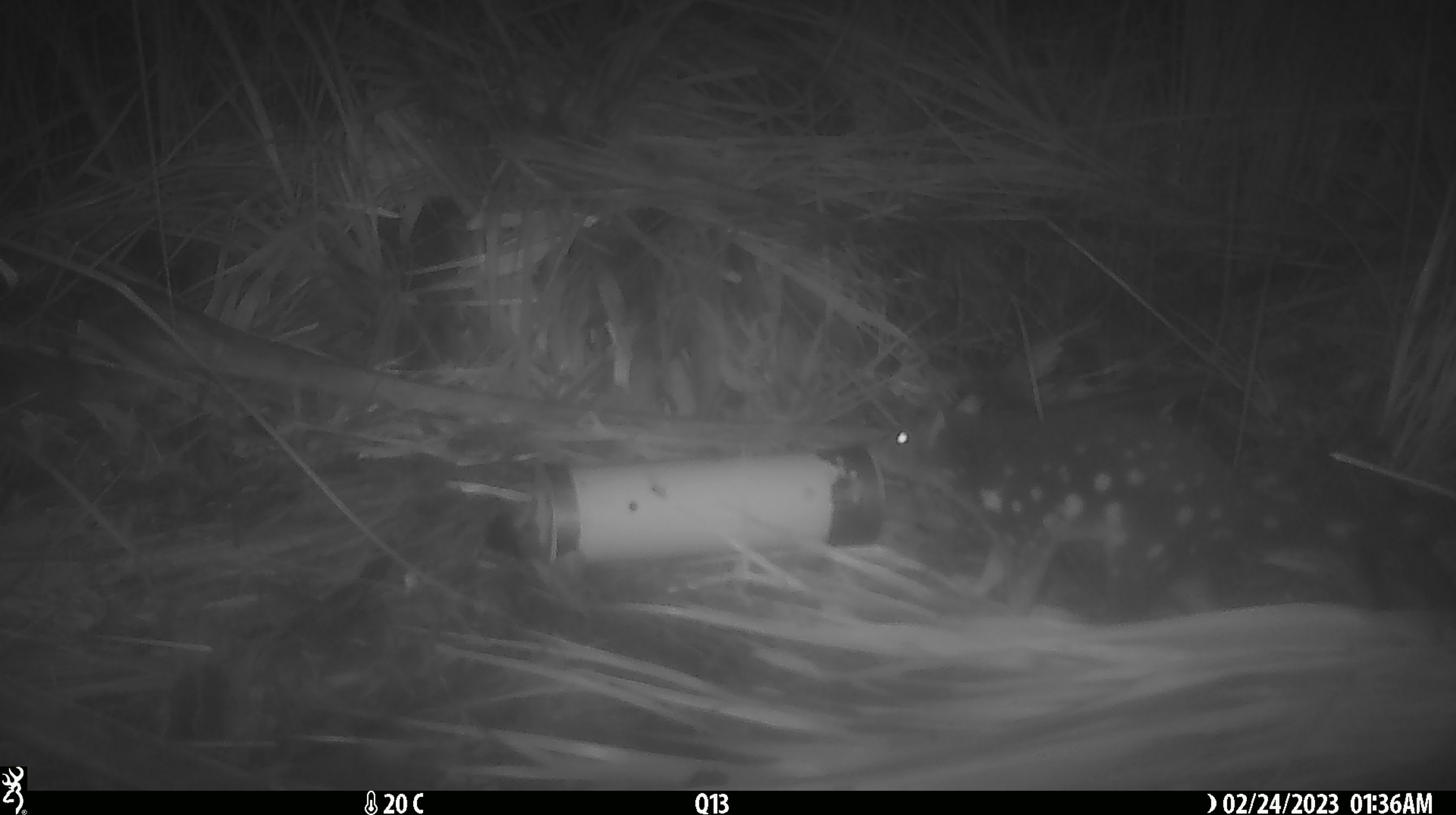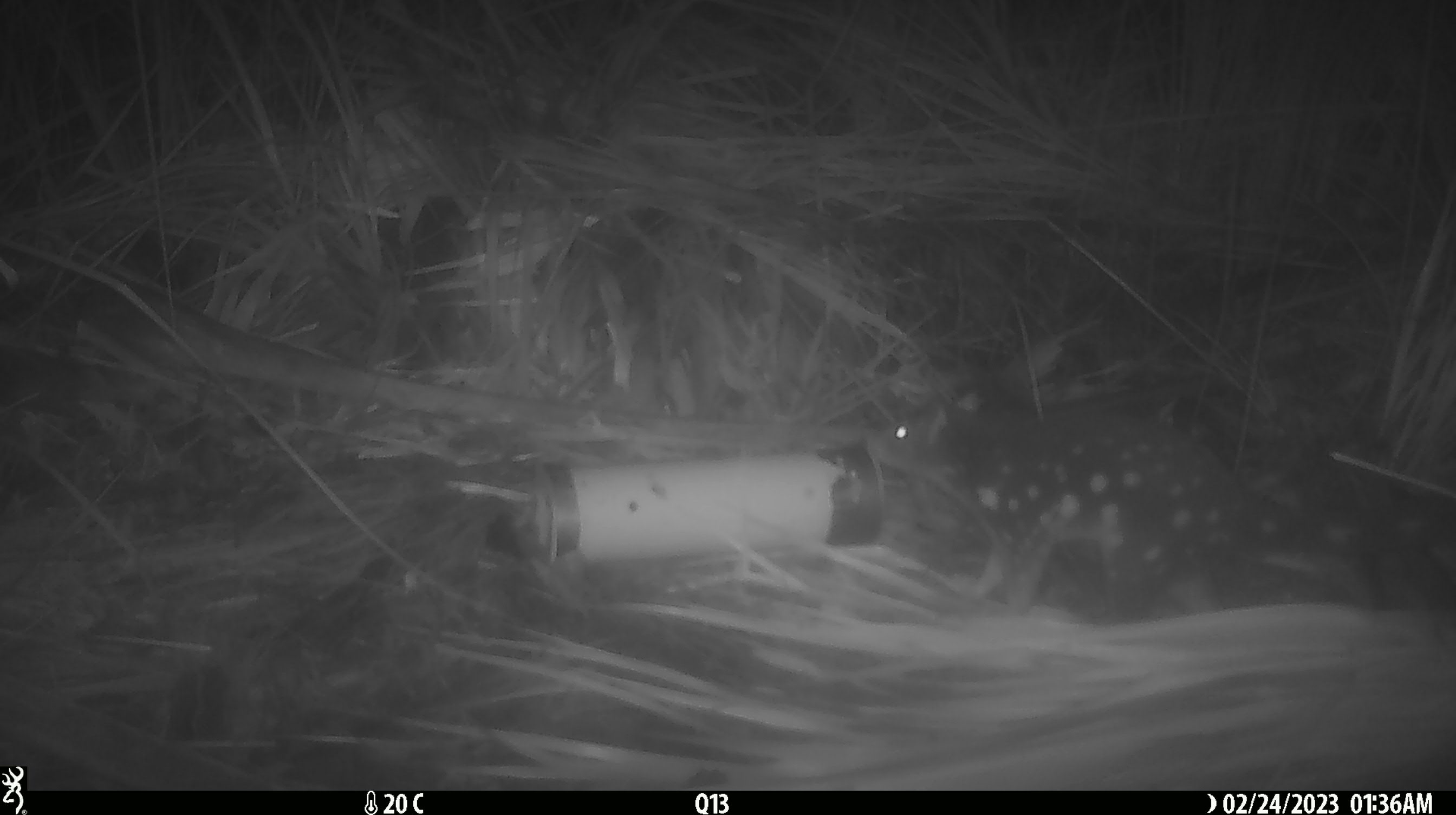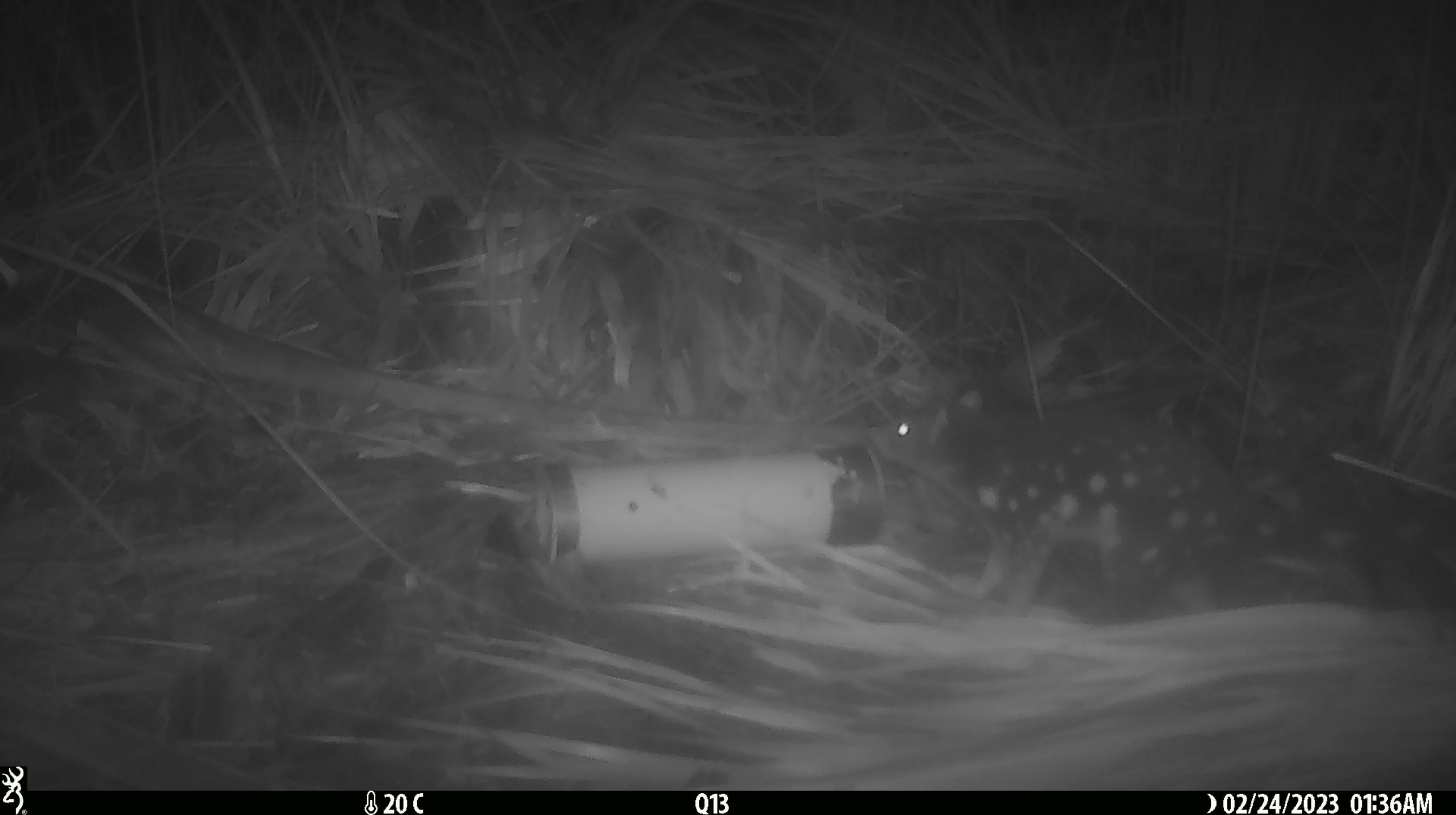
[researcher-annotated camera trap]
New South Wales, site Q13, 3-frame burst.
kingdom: Animalia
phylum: Chordata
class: Mammalia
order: Dasyuromorphia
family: Dasyuridae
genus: Dasyurus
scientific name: Dasyurus maculatus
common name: spotted-tailed quoll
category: quoll